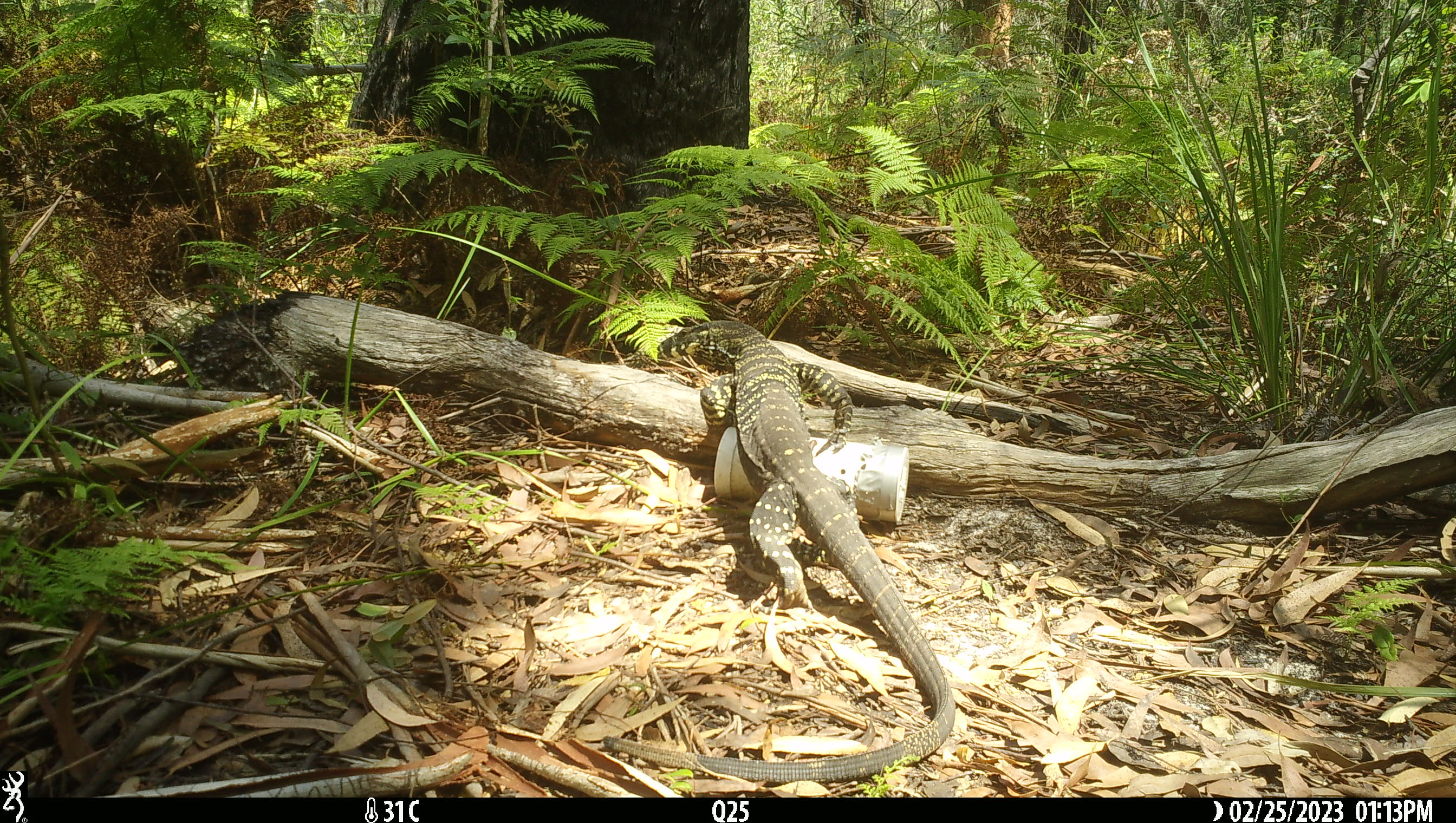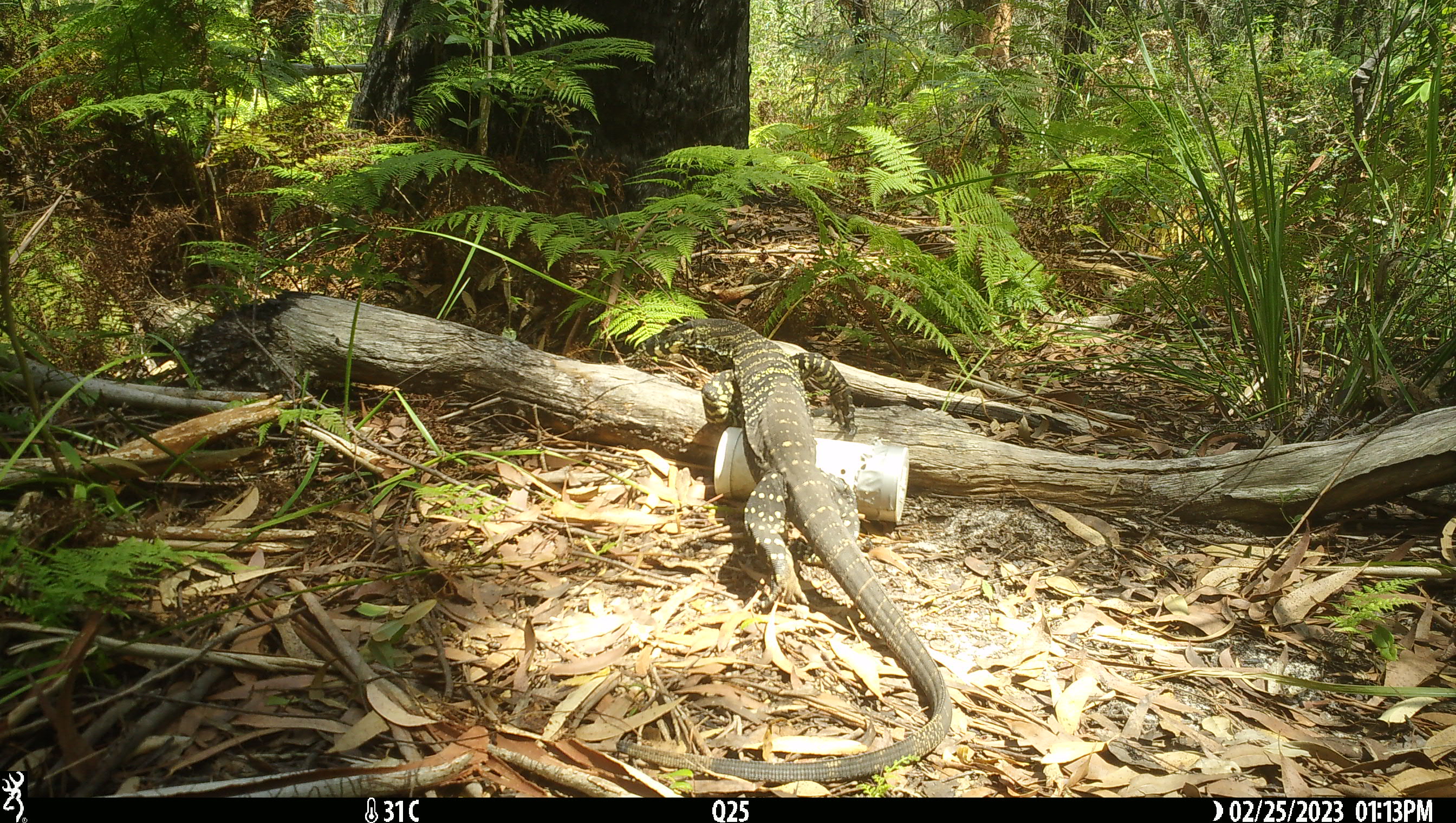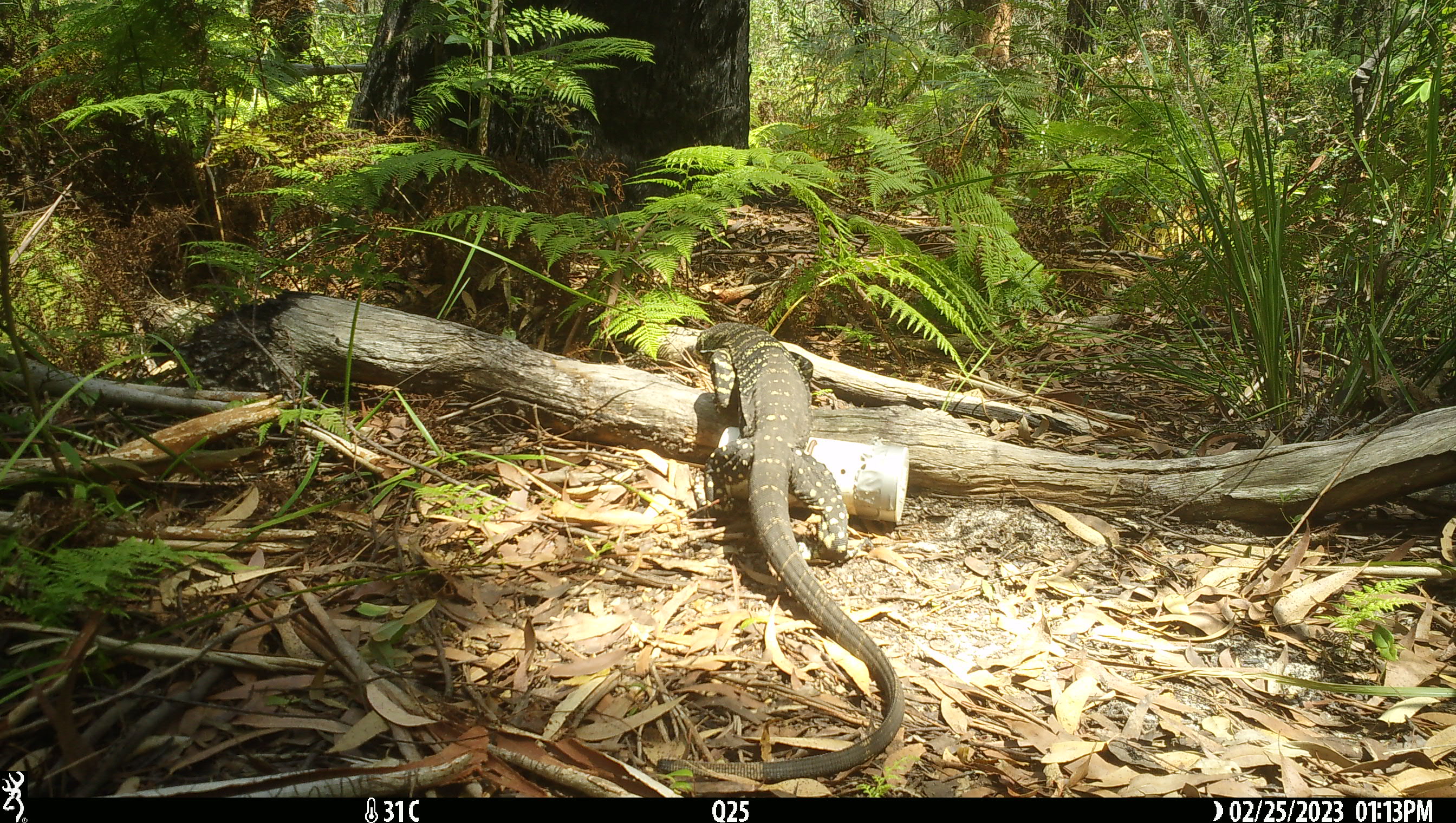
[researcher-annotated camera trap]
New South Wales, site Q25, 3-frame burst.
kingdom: Animalia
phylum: Chordata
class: Reptilia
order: Squamata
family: Varanidae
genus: Varanus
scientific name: Varanus varius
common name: lace monitor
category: goanna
Goanna (lace monitor) (Varanus varius).